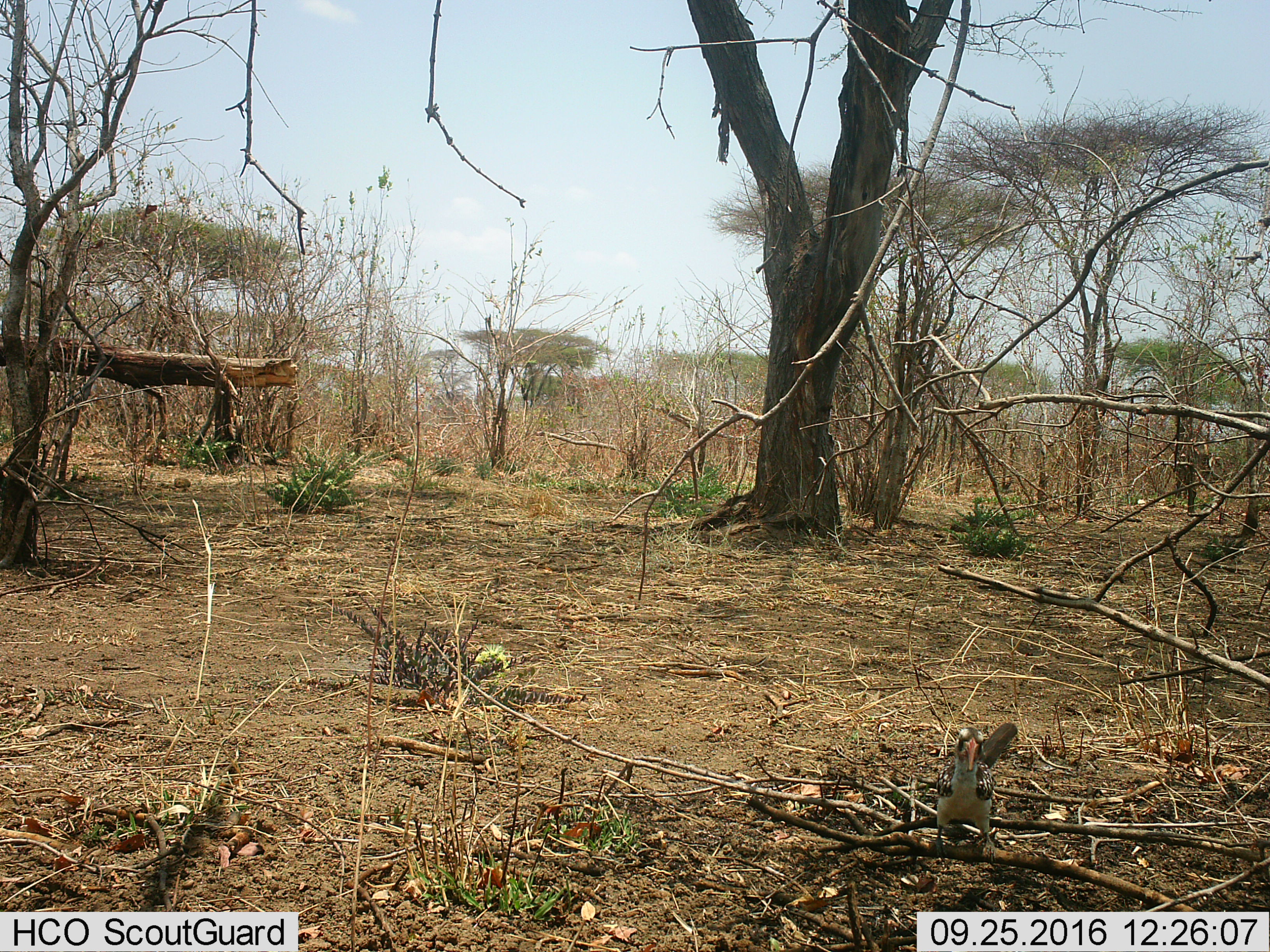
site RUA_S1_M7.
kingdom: Animalia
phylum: Chordata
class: Aves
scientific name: Aves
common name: bird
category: birdother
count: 1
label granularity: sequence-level